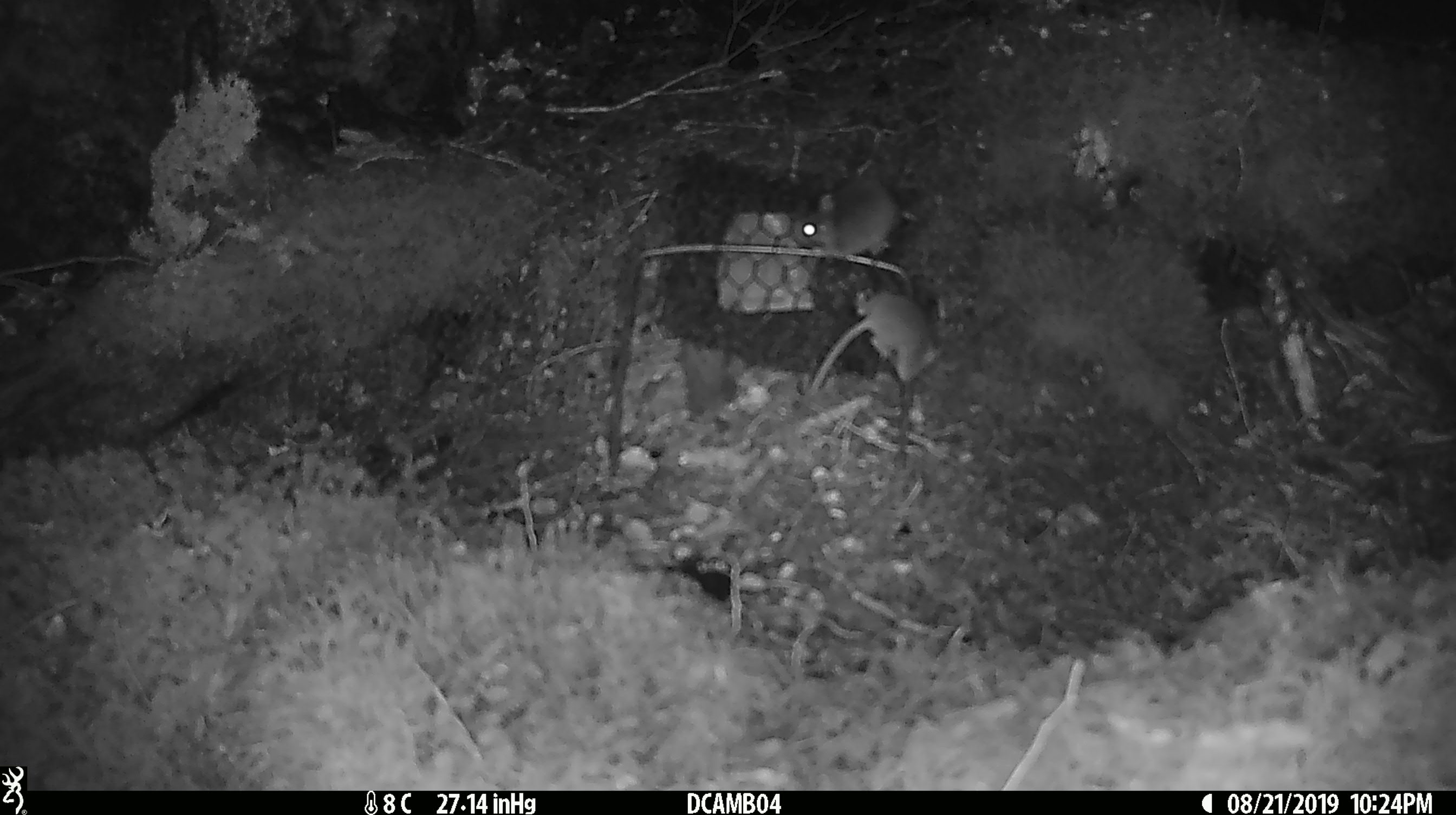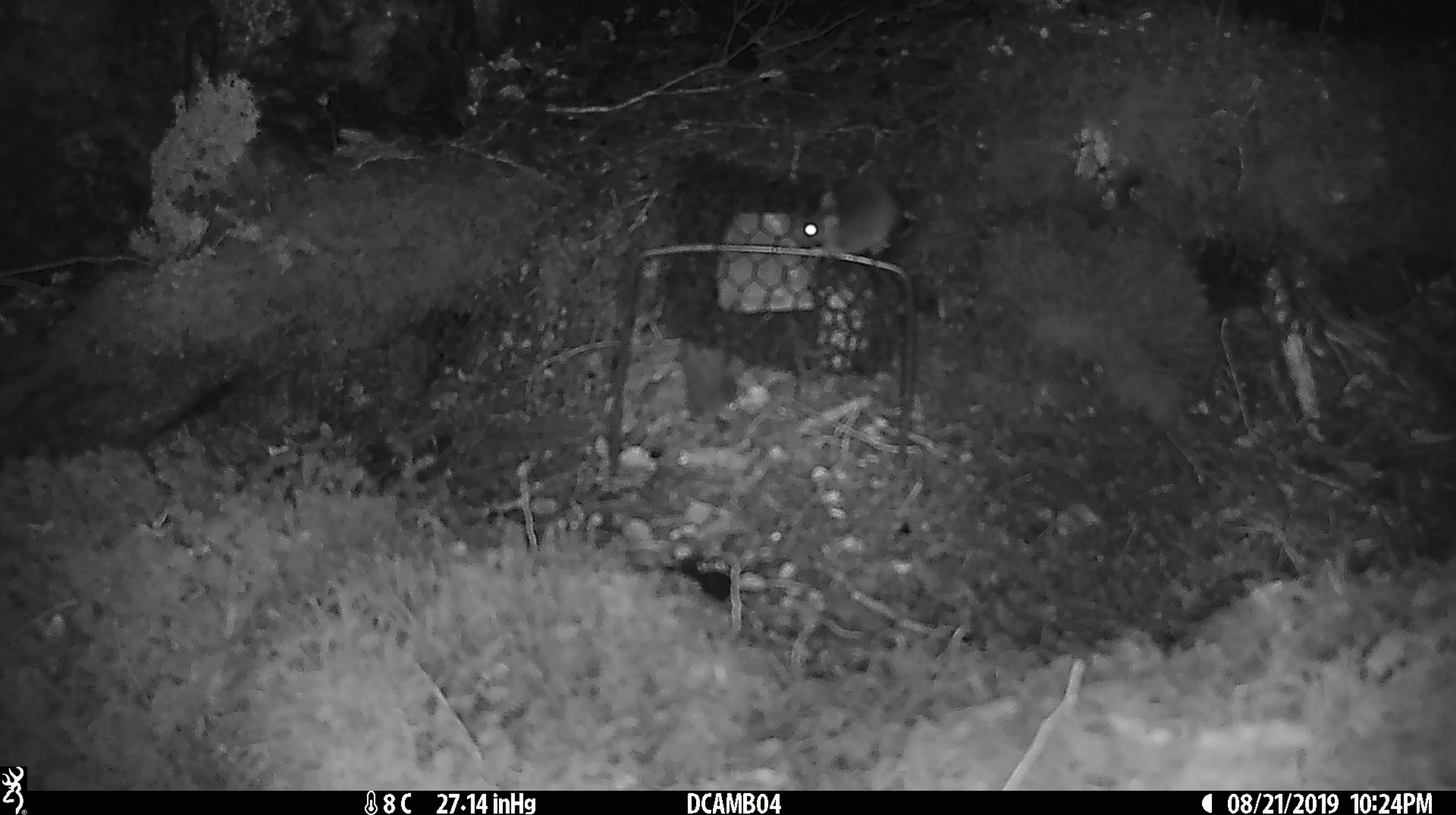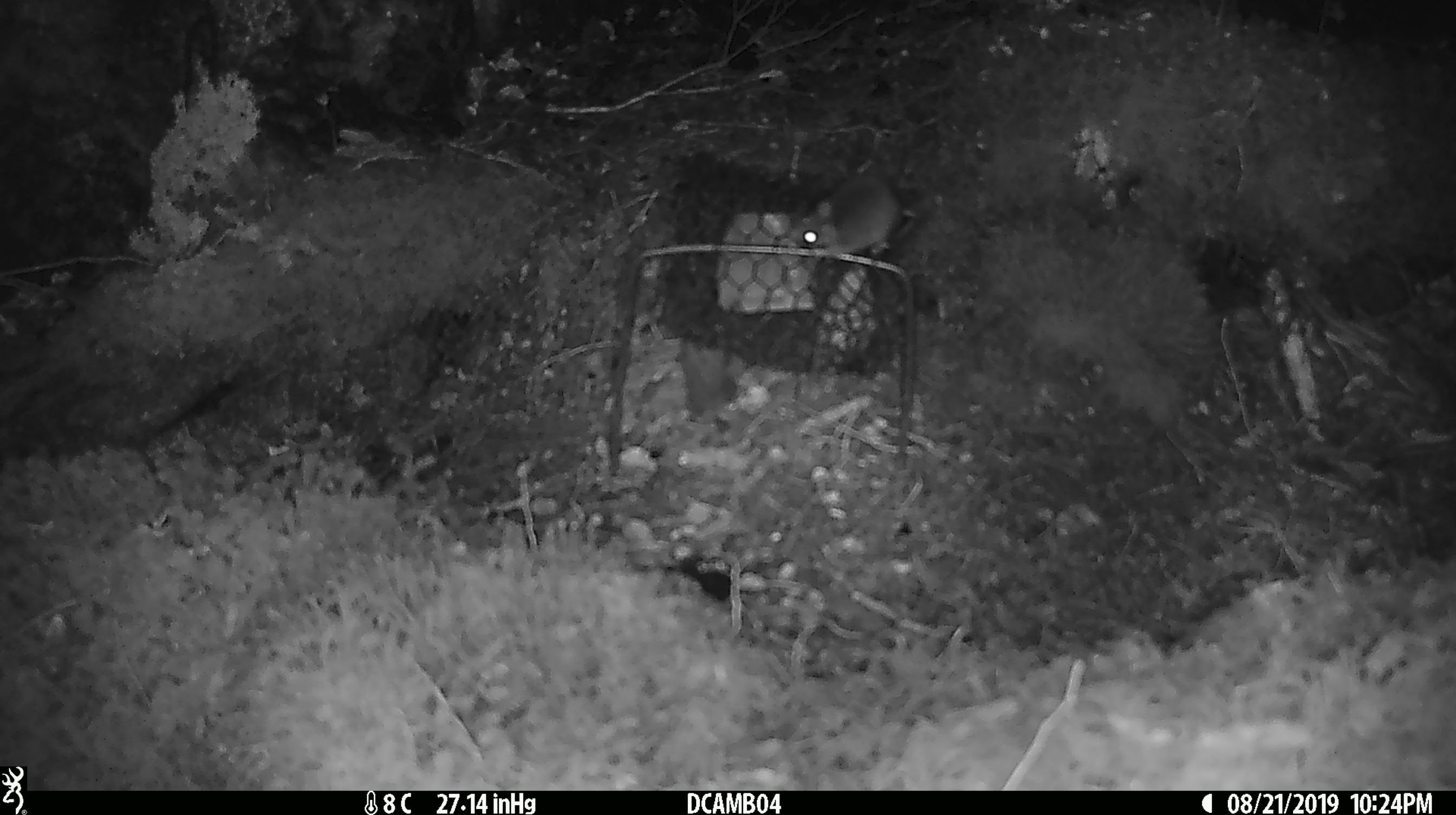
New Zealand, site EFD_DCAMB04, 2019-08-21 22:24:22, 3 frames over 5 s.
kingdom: Animalia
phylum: Chordata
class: Mammalia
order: Rodentia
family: Muridae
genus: Mus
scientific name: Mus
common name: mouse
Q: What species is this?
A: Mouse (Mus).